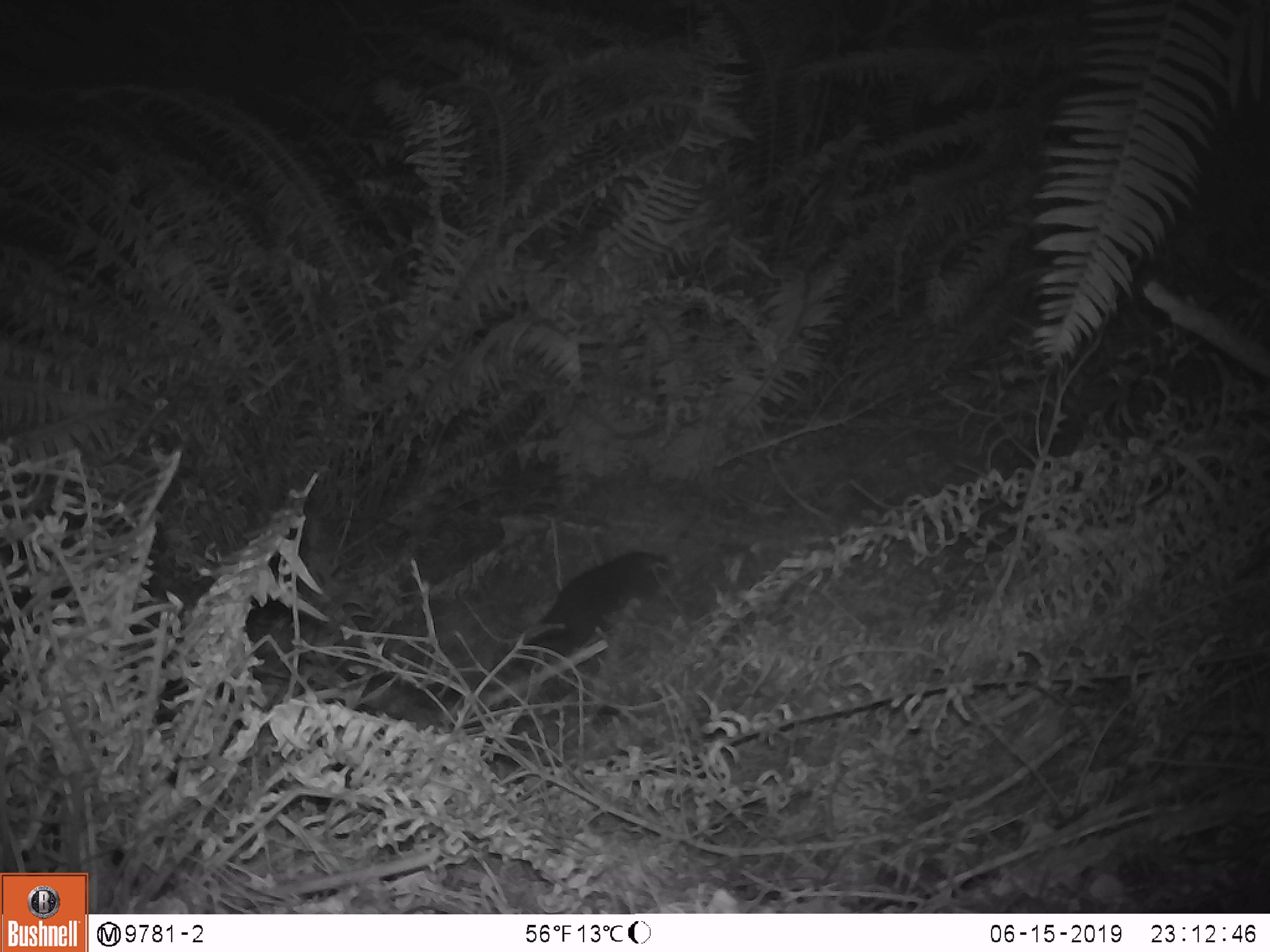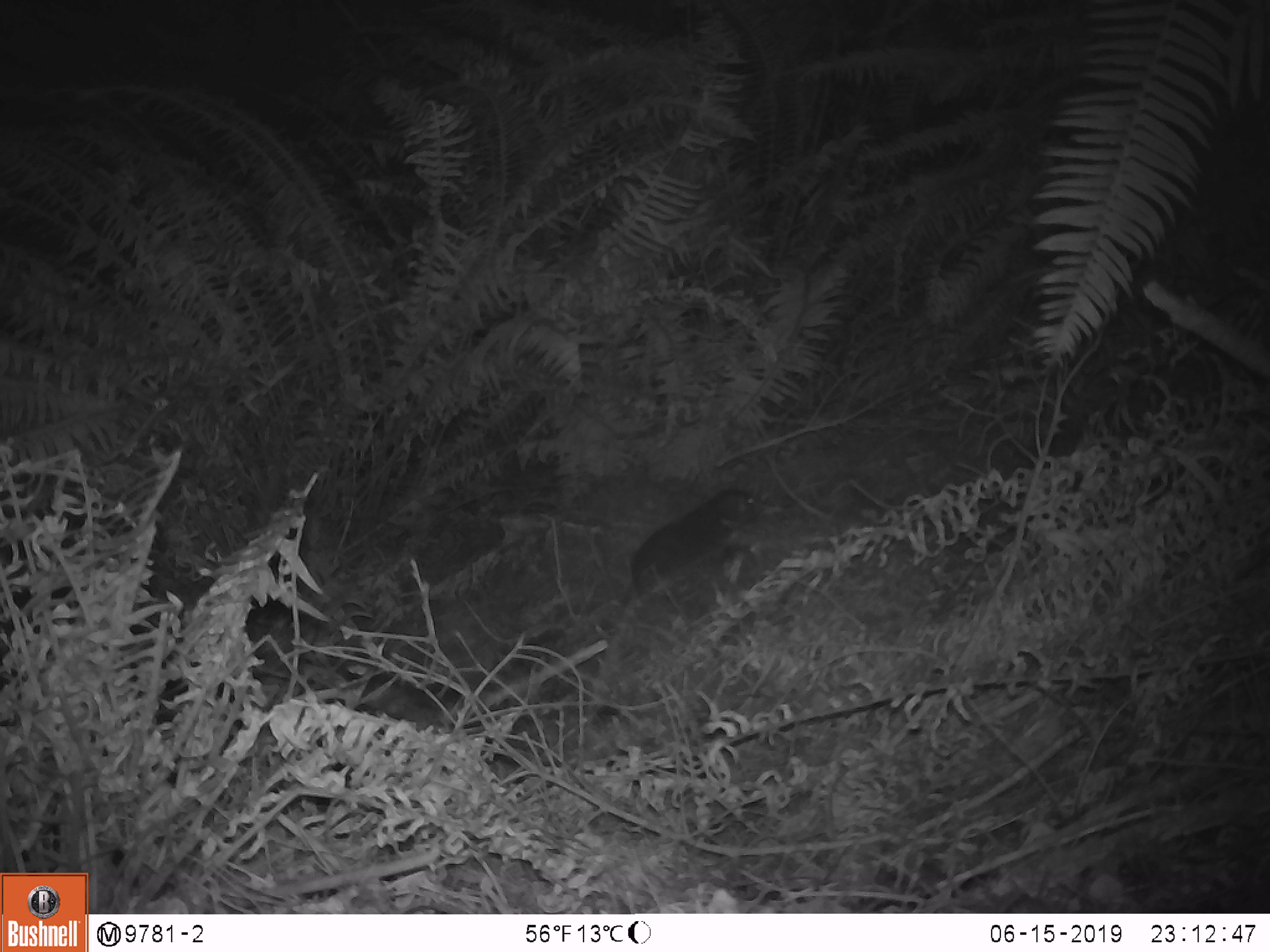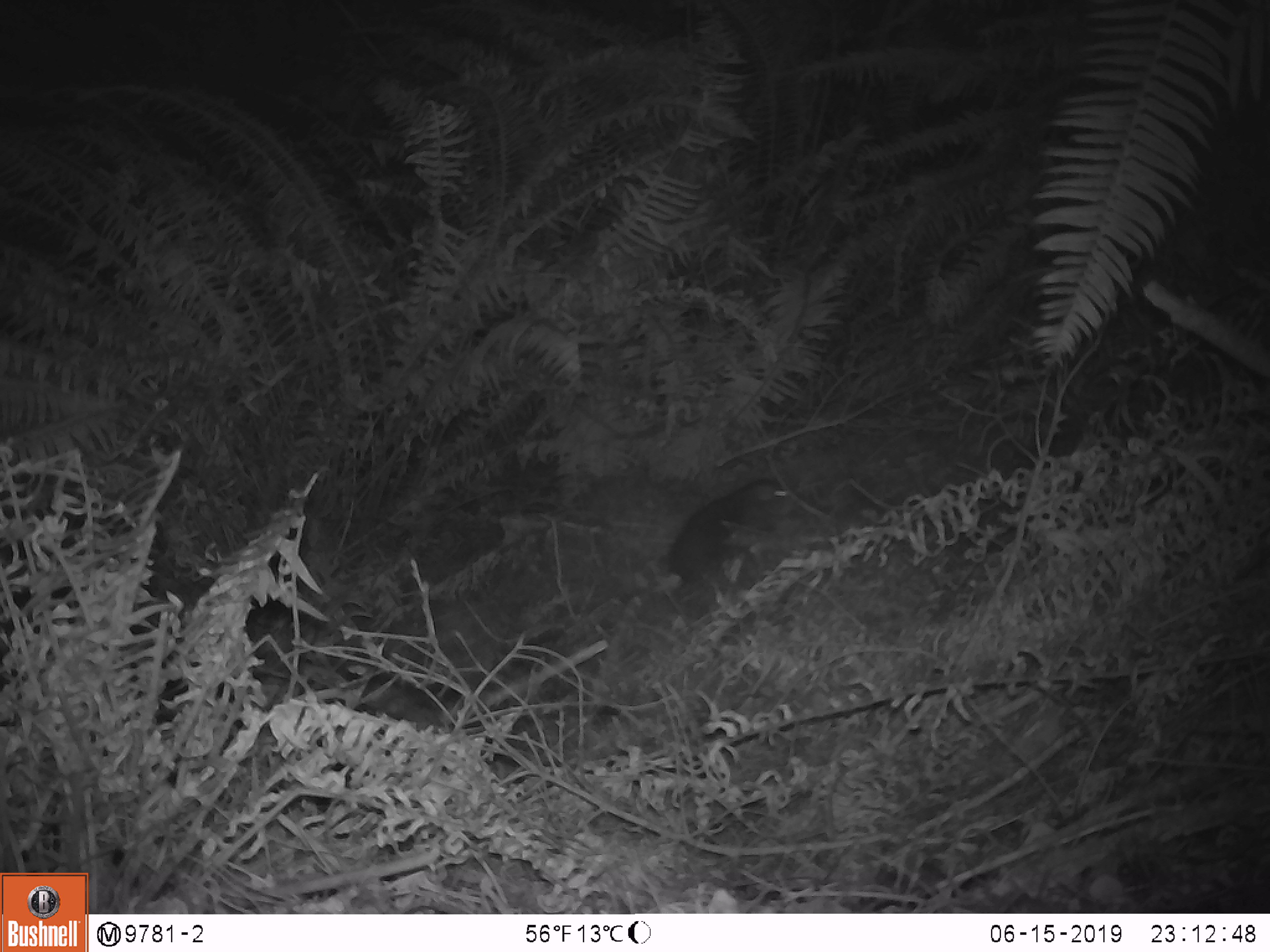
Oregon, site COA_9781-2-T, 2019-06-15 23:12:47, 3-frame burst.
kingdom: Animalia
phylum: Chordata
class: Mammalia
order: Rodentia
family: Aplodontiidae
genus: Aplodontia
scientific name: Aplodontia rufa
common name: mountain beaver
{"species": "mountain beaver (Aplodontia rufa)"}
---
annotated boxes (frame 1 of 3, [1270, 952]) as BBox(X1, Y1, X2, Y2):
mountain beaver: BBox(524, 547, 674, 670)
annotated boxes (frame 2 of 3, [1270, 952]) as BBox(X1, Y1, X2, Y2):
mountain beaver: BBox(626, 484, 763, 592)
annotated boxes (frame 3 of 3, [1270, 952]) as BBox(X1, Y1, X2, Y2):
mountain beaver: BBox(664, 480, 790, 583)